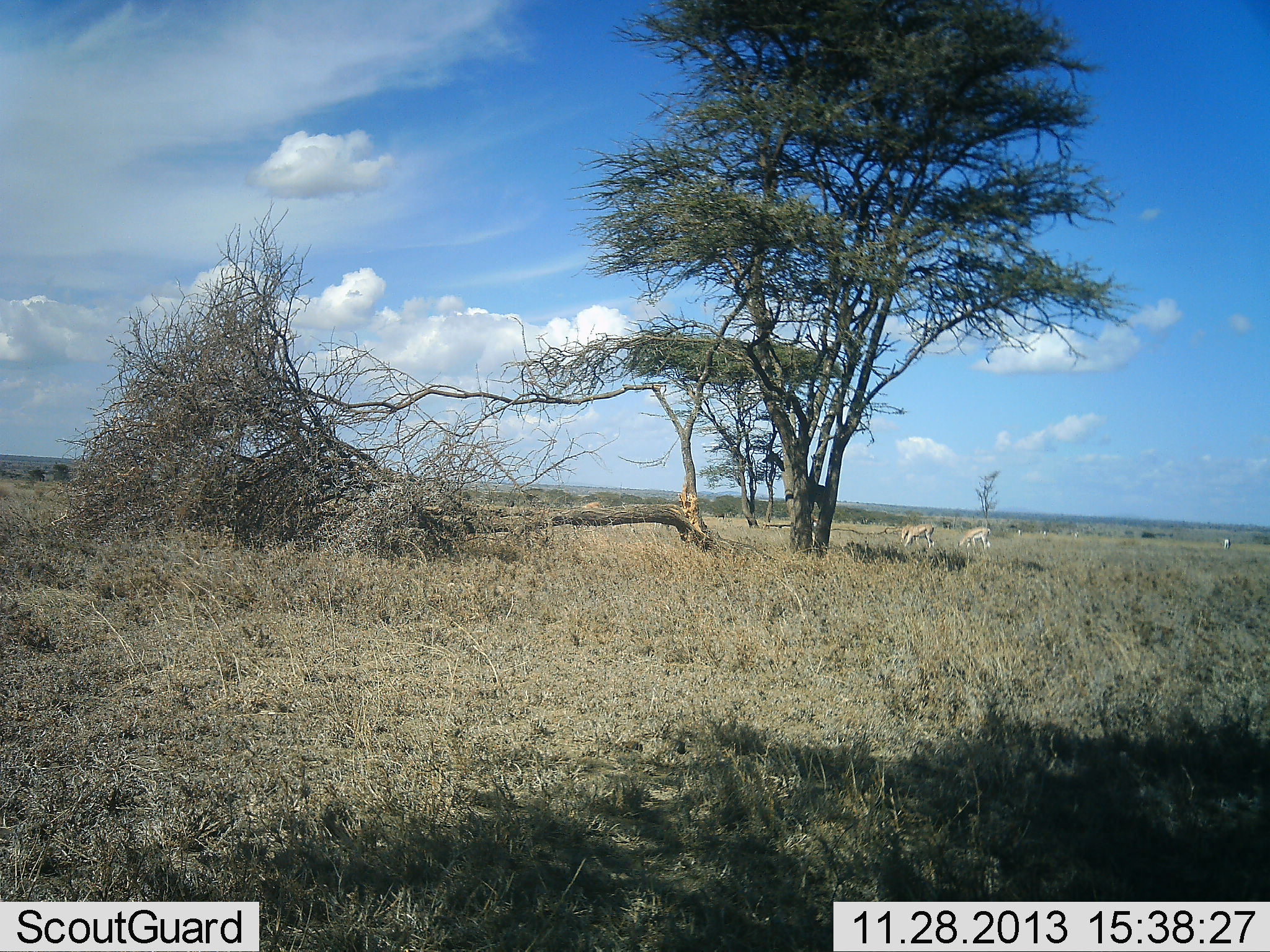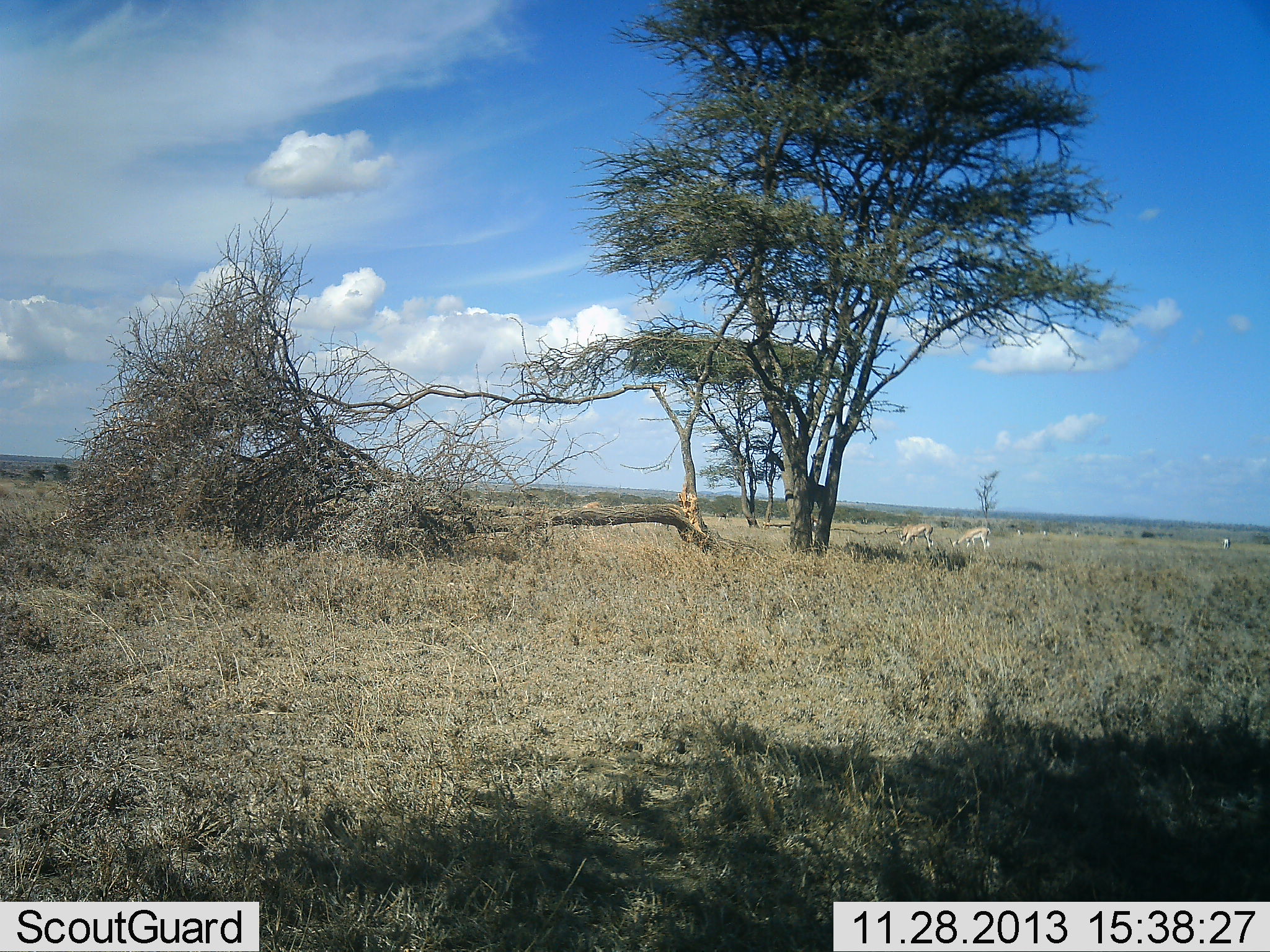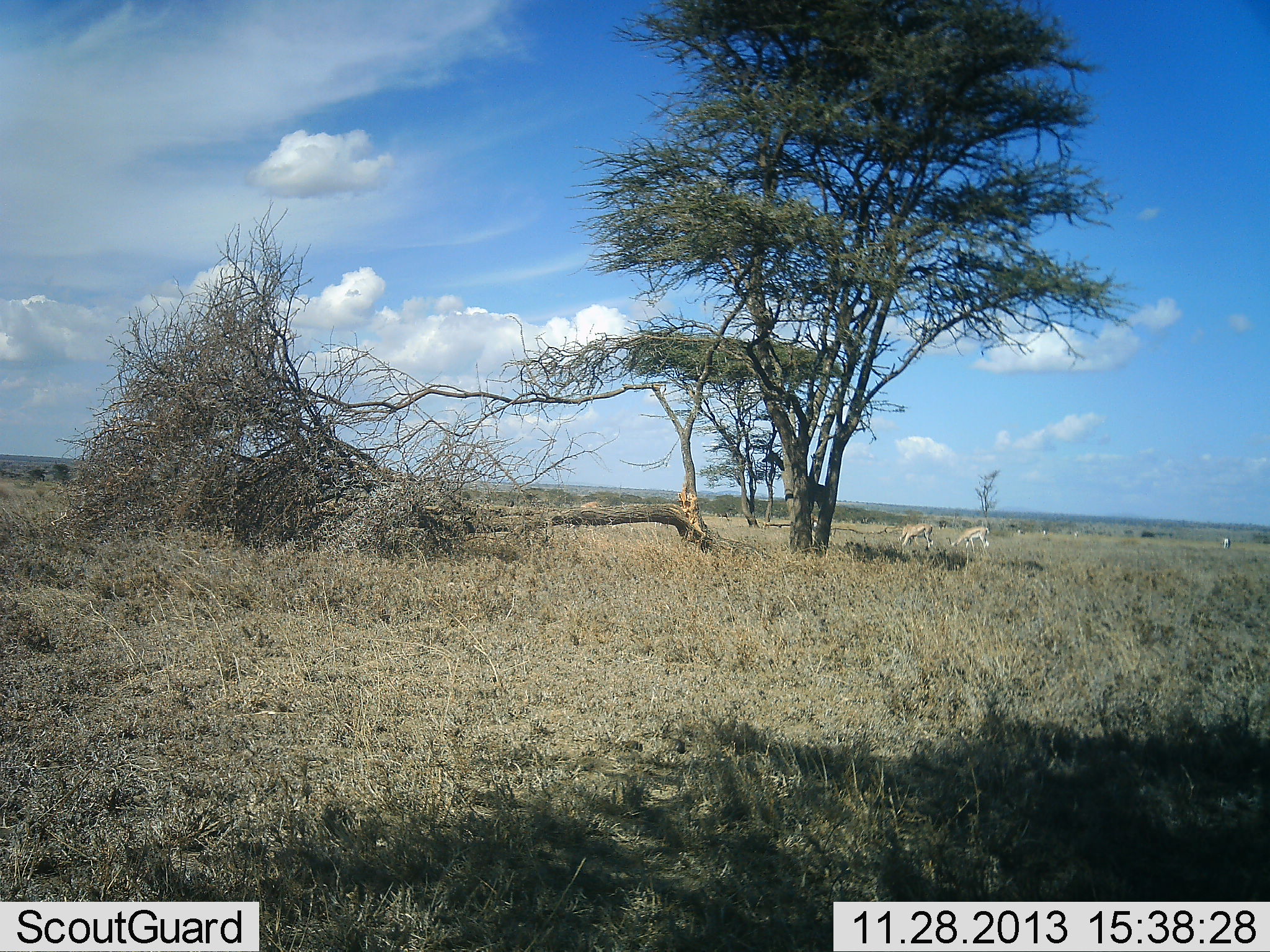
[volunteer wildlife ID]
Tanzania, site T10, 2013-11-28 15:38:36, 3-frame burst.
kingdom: Animalia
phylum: Chordata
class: Mammalia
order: Artiodactyla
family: Bovidae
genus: Nanger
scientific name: Nanger granti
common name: grant's gazelle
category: gazellegrants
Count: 2.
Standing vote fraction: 20%.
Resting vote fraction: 0%.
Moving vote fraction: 0%.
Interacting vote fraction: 0%.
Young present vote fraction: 0%.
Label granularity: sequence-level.